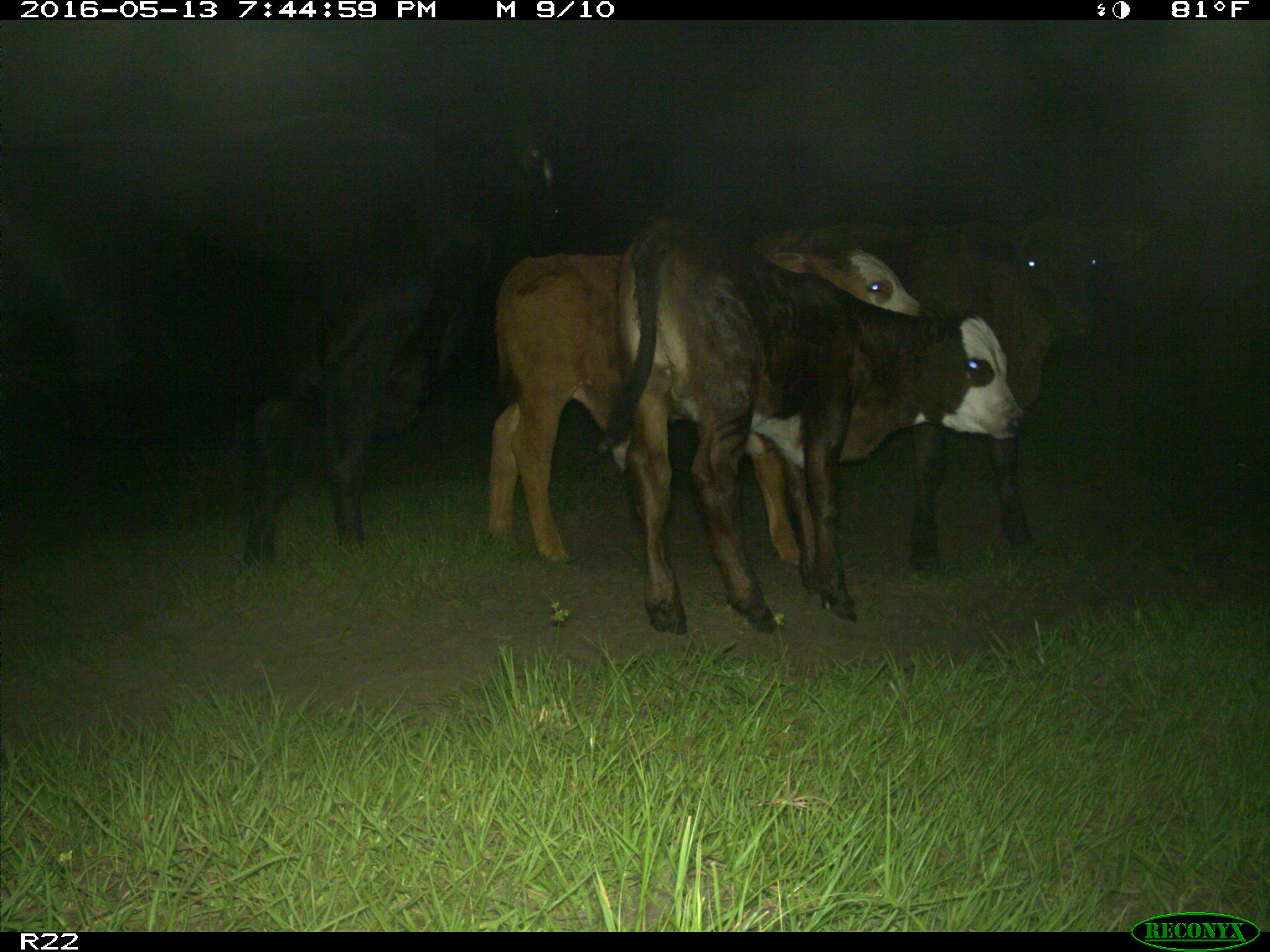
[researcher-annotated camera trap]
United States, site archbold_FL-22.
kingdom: Animalia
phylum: Chordata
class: Mammalia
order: Artiodactyla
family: Bovidae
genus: Bos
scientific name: Bos taurus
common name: domestic cow